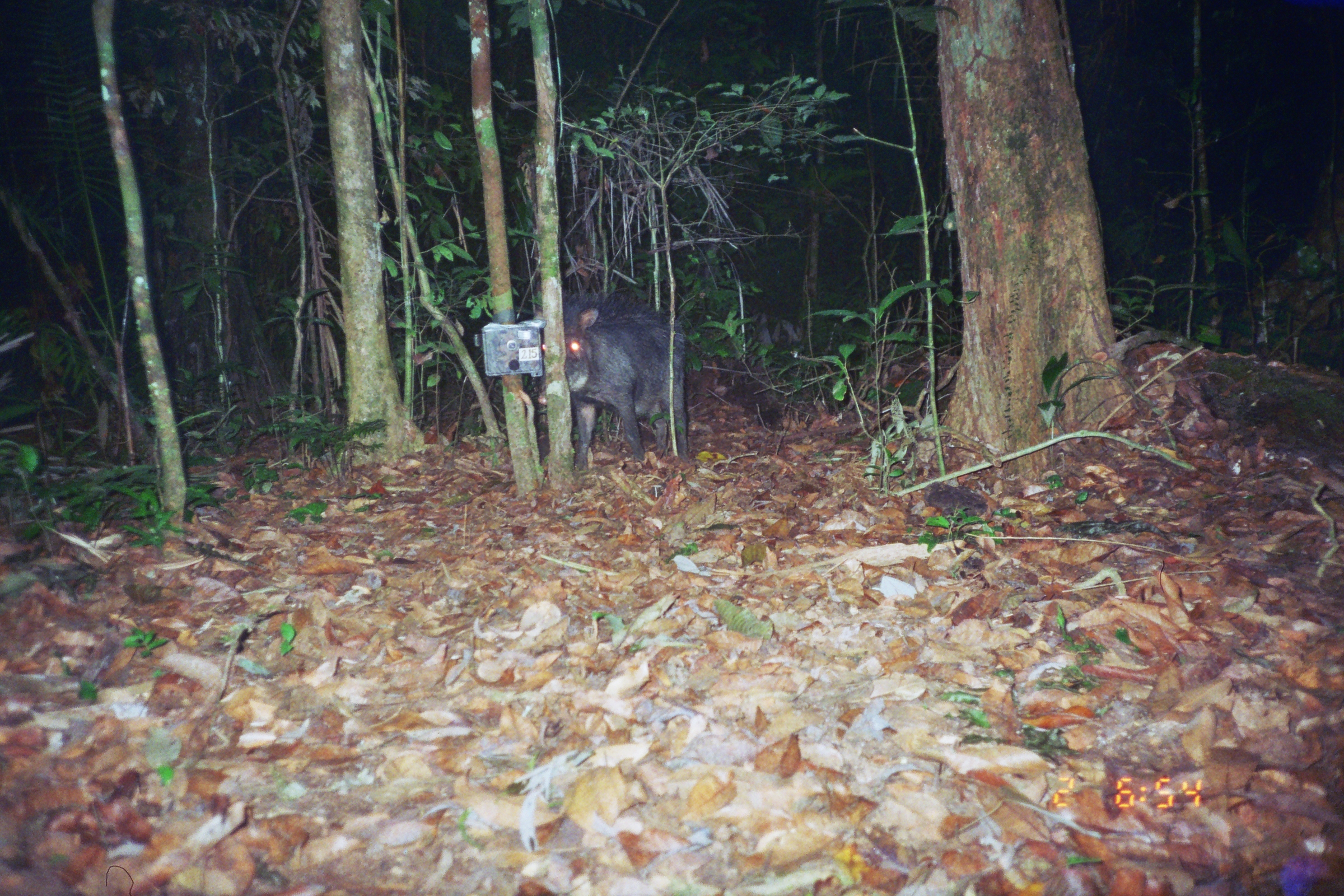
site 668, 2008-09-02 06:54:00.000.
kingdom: Animalia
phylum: Chordata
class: Mammalia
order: Artiodactyla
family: Tayassuidae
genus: Tayassu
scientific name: Tayassu pecari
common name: white-lipped peccary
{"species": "Tayassu pecari (white-lipped peccary)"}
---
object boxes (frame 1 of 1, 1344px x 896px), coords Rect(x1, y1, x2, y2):
tayassu pecari: Rect(531, 290, 688, 471)